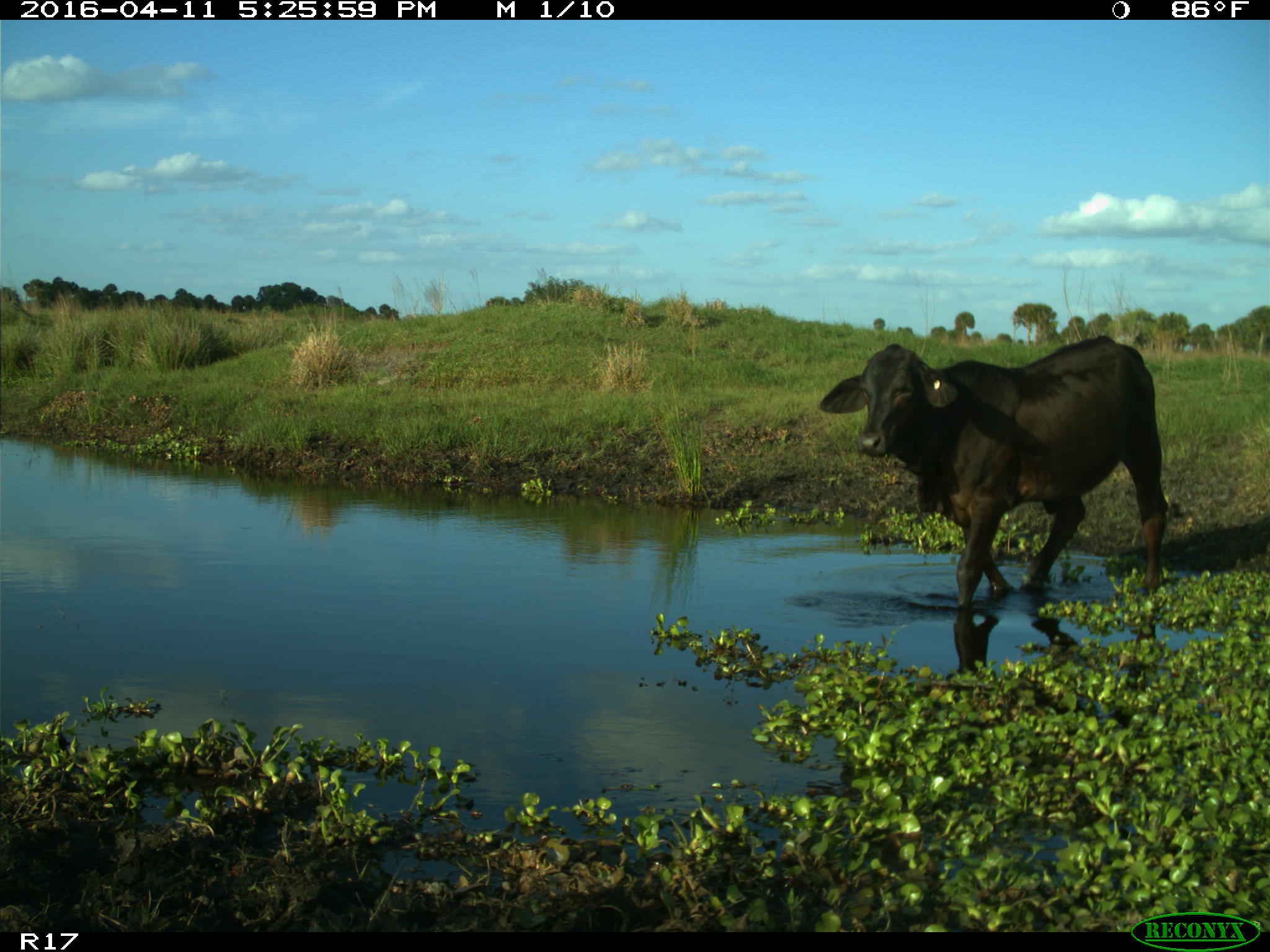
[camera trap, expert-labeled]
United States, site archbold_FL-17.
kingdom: Animalia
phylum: Chordata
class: Mammalia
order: Artiodactyla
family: Bovidae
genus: Bos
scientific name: Bos taurus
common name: domestic cow